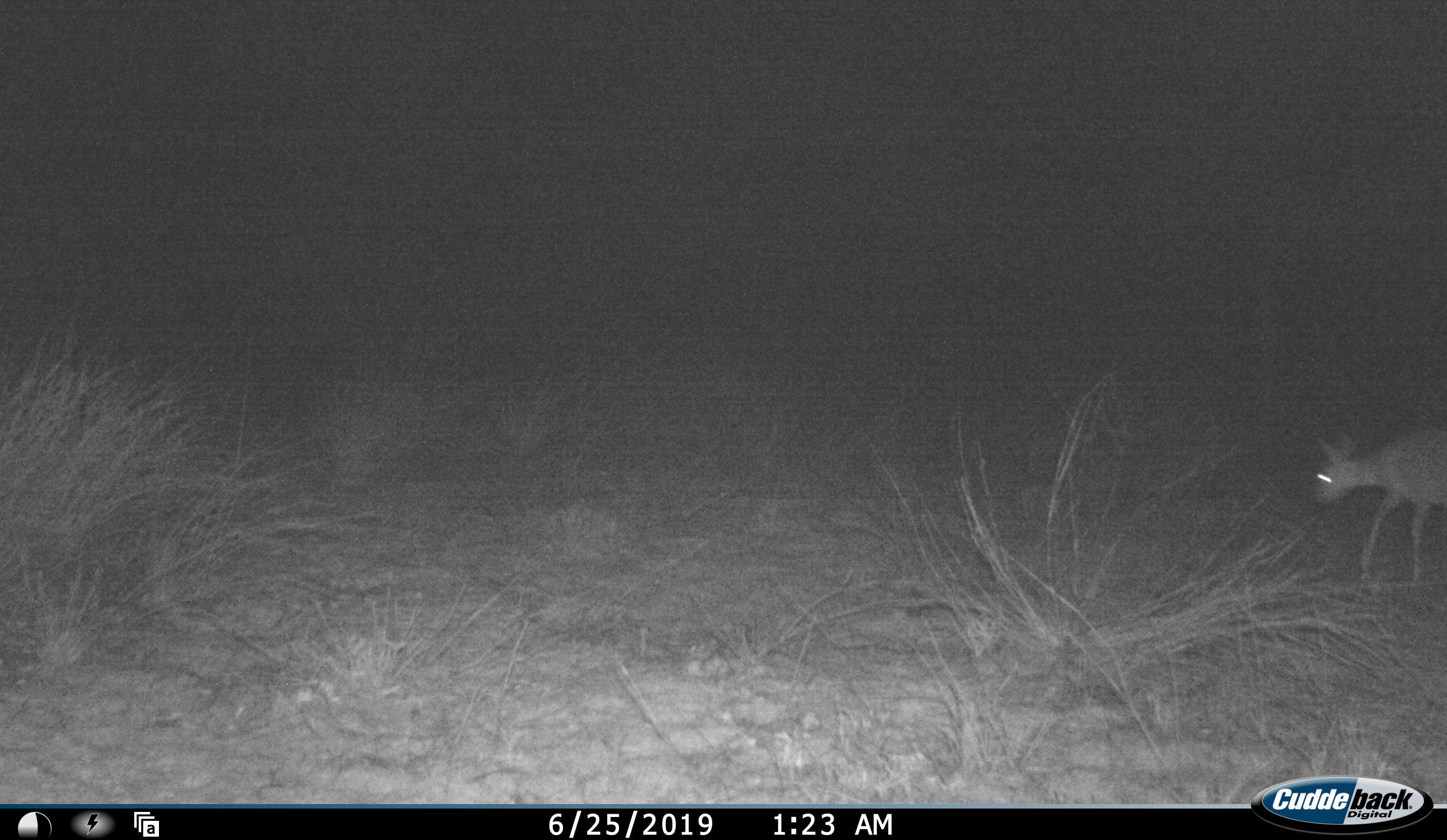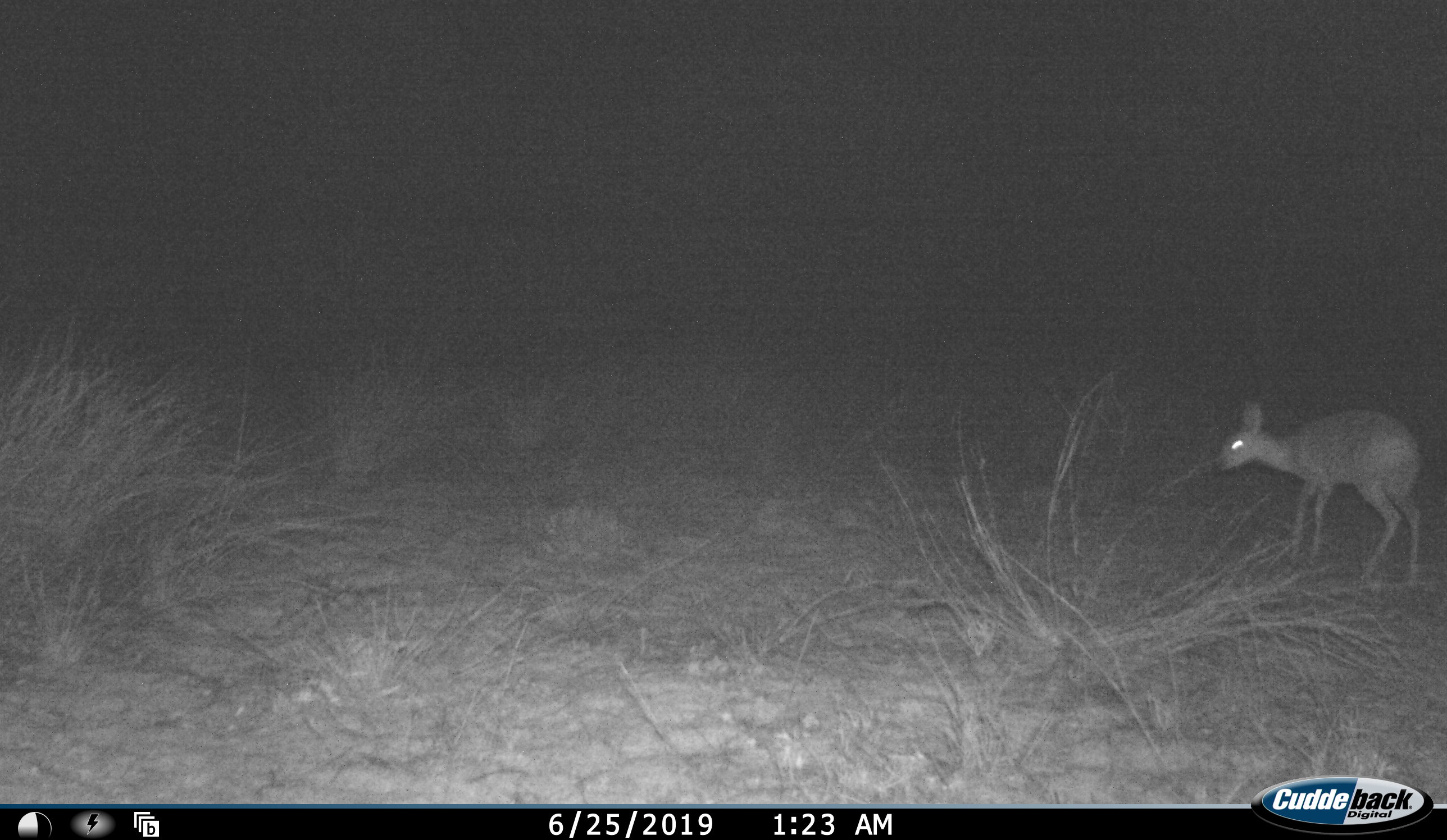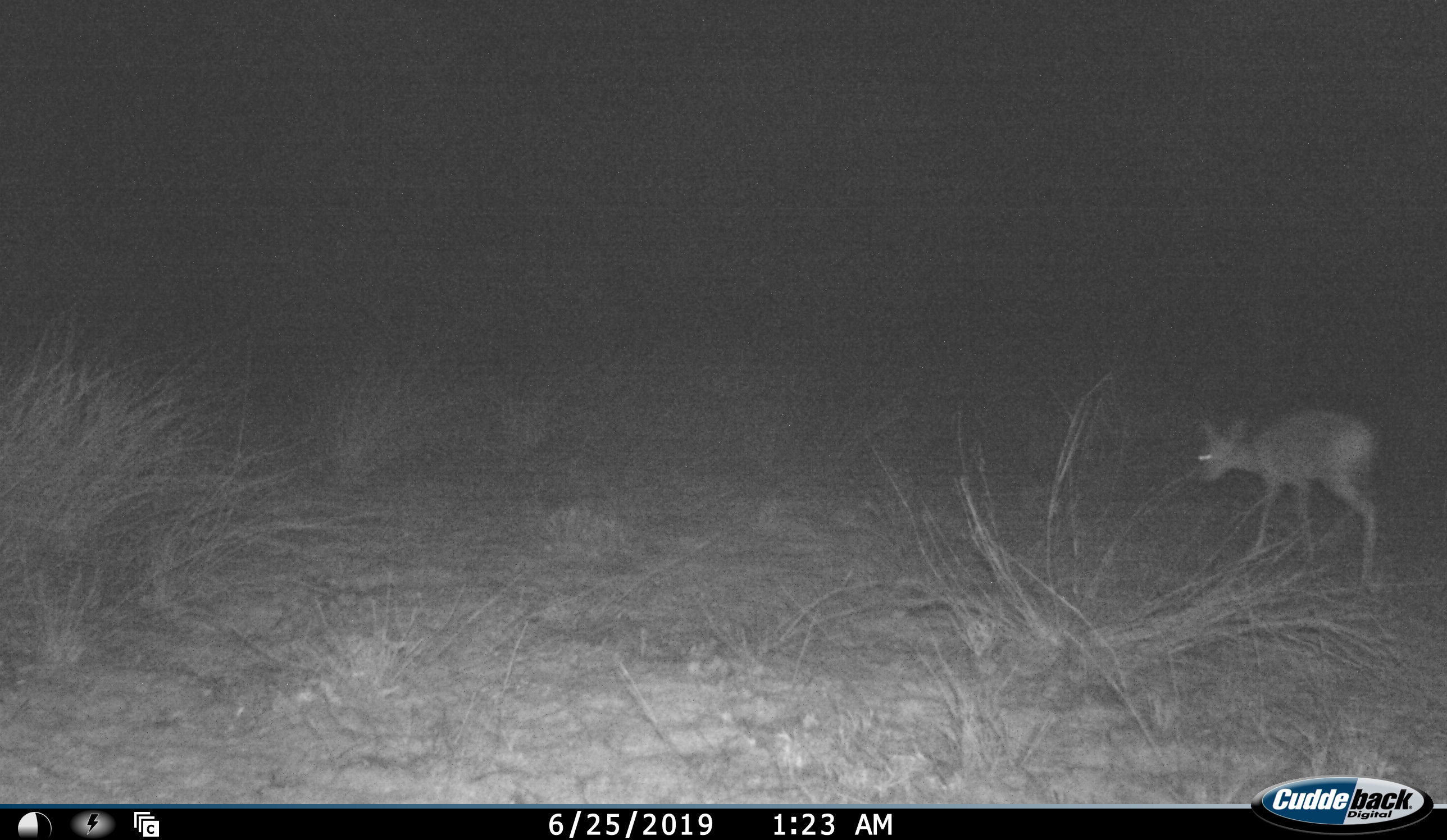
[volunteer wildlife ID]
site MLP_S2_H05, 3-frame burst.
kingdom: Animalia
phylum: Chordata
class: Mammalia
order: Artiodactyla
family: Bovidae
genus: Raphicerus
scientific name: Raphicerus campestris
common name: steenbok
Steenbok (Raphicerus campestris), count 1. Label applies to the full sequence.